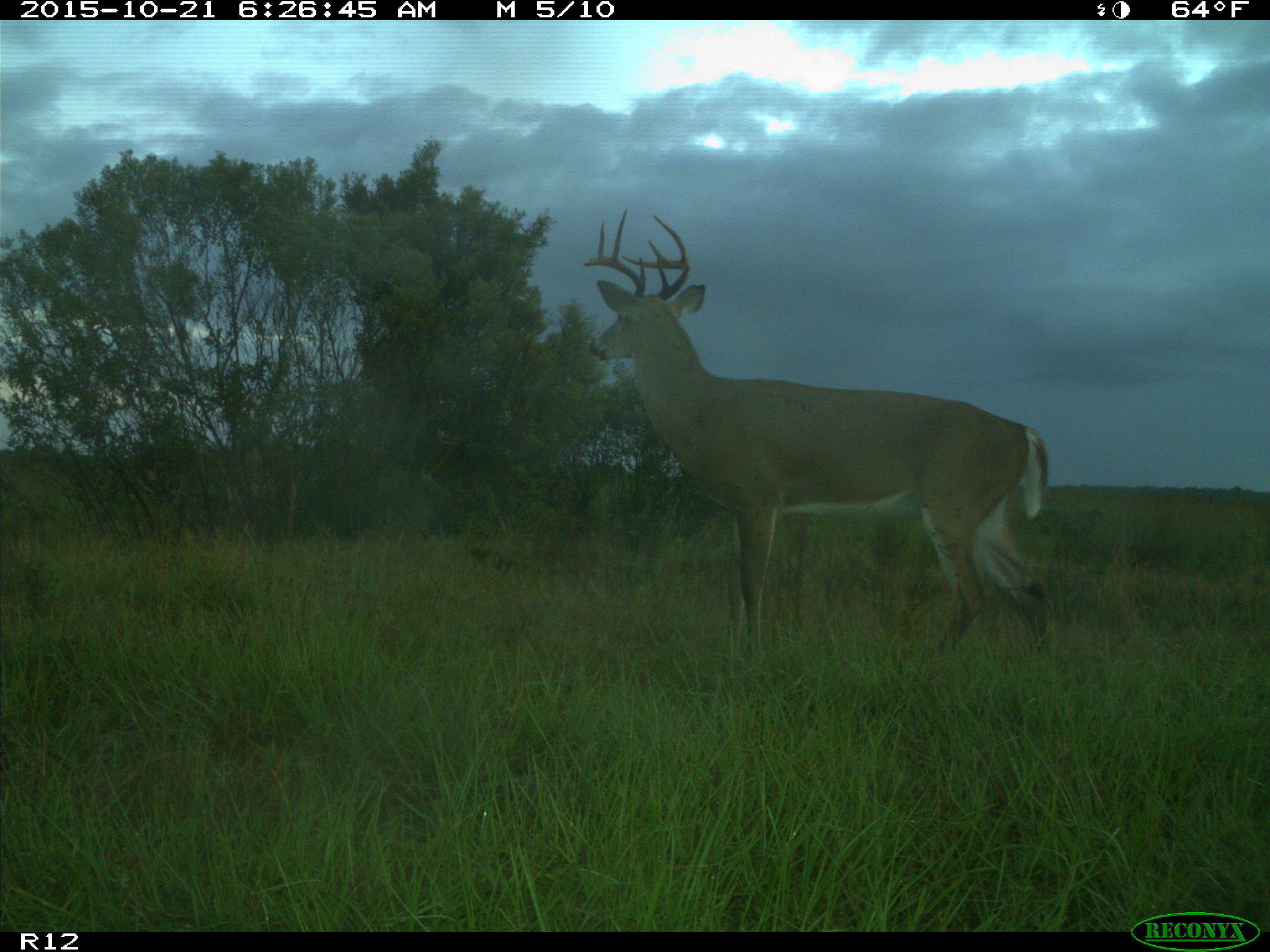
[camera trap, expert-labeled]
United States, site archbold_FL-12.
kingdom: Animalia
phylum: Chordata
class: Mammalia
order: Artiodactyla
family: Cervidae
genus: Odocoileus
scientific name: Odocoileus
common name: deer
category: unidentified deer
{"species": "unidentified deer (deer) (Odocoileus)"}